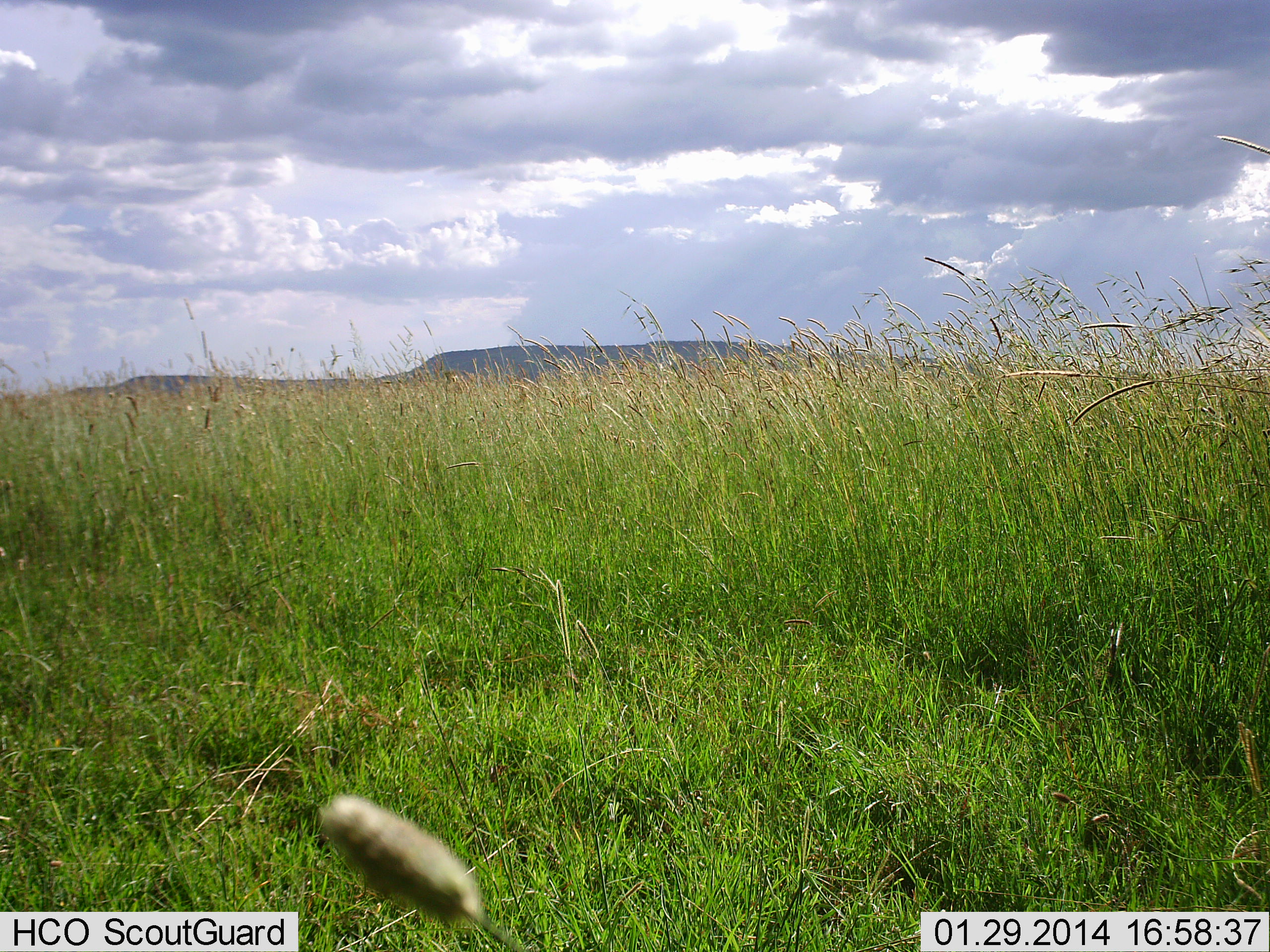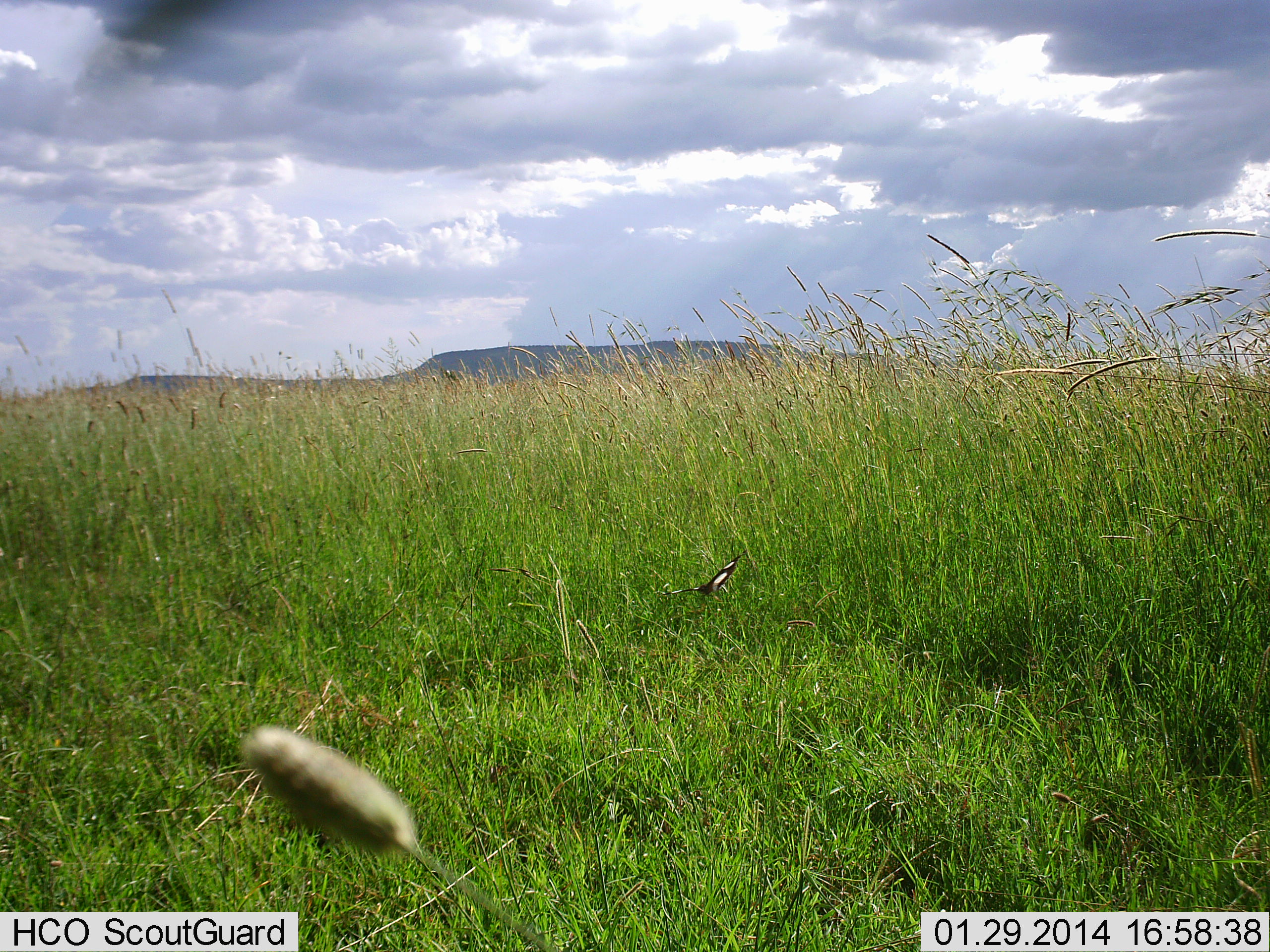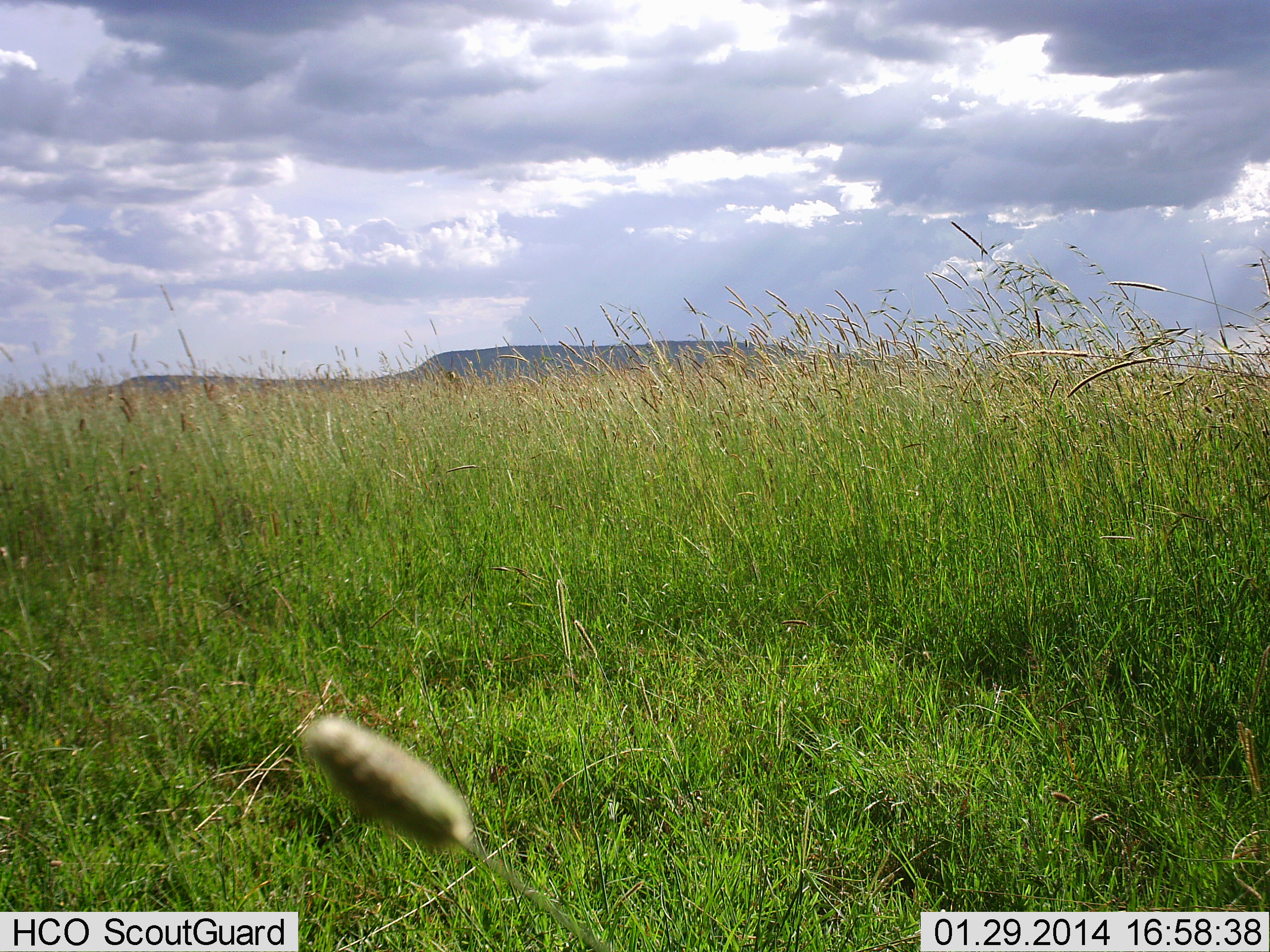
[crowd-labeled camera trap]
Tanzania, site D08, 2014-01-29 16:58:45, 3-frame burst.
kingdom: Animalia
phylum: Arthropoda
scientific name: Arthropoda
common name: arthropods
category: insectspider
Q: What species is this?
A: Insectspider (arthropods) (Arthropoda).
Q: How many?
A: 1.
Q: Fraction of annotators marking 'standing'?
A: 9%.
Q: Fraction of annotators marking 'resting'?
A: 0%.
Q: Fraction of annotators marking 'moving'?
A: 91%.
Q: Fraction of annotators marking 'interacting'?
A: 0%.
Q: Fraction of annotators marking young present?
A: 0%.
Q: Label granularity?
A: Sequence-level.